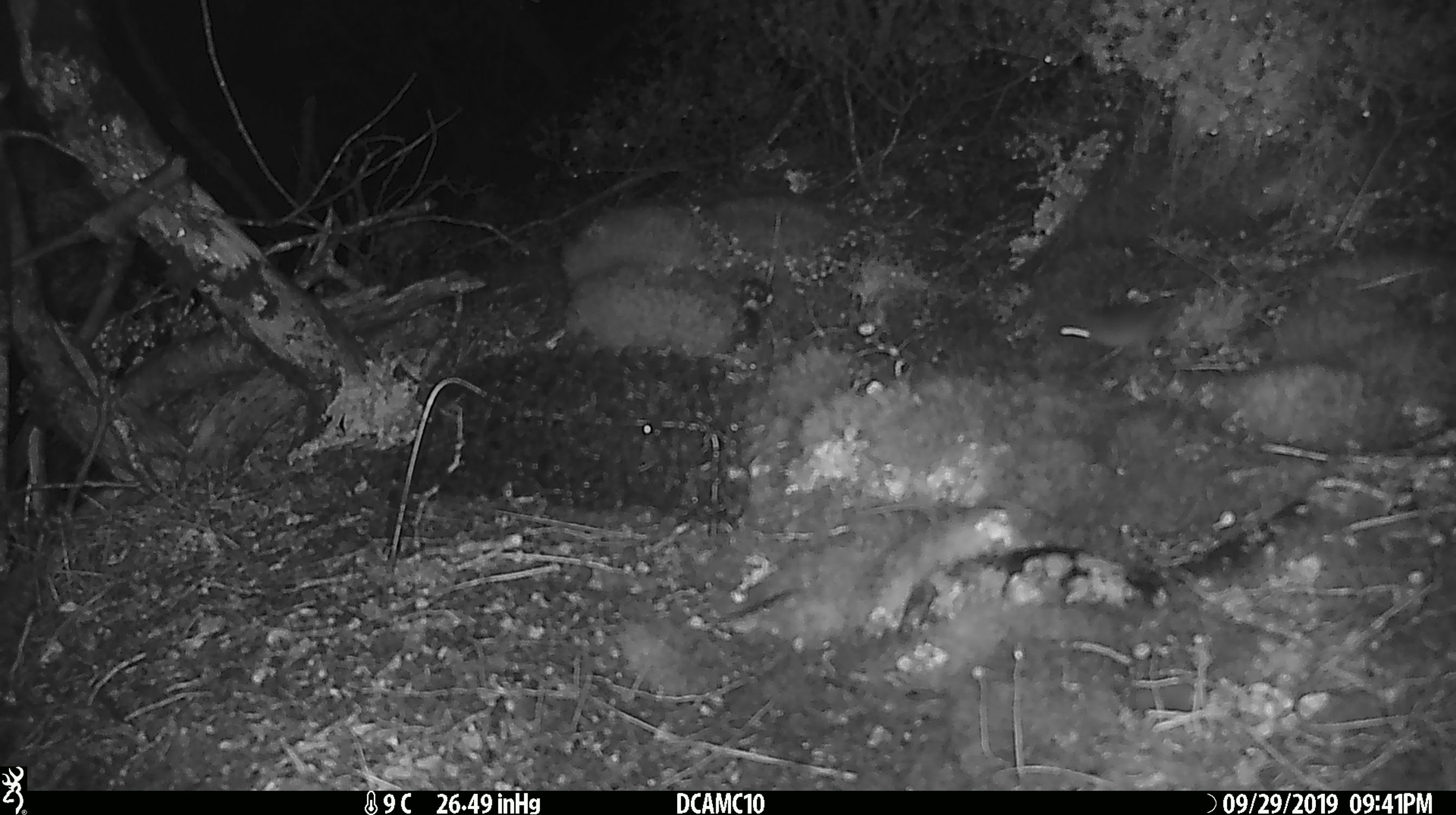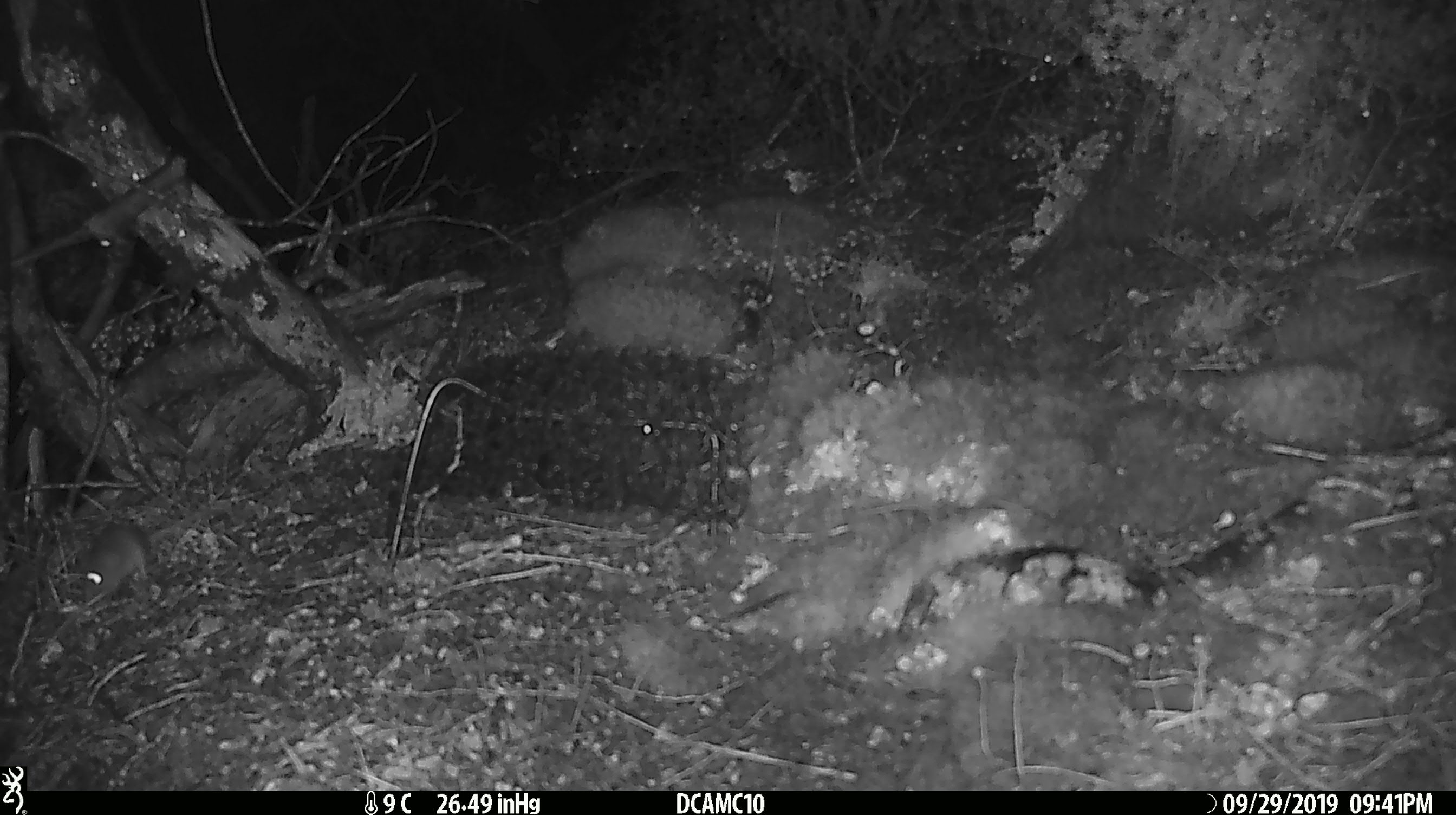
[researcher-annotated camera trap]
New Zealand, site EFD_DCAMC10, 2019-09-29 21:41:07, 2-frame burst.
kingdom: Animalia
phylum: Chordata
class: Mammalia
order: Rodentia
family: Muridae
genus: Mus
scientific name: Mus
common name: mouse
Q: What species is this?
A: Mouse (Mus).